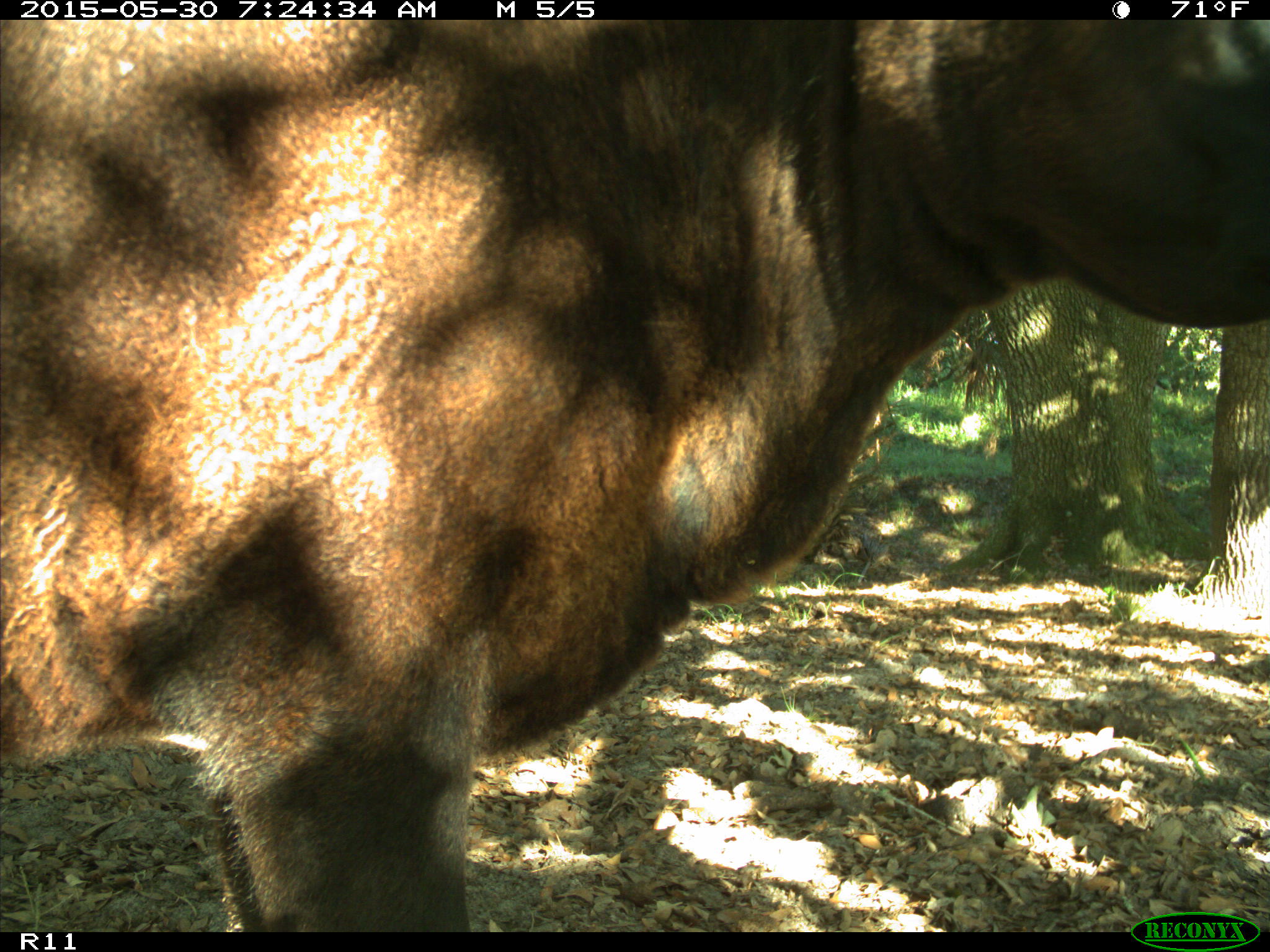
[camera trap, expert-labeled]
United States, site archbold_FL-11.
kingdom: Animalia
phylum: Chordata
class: Mammalia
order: Artiodactyla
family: Bovidae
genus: Bos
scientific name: Bos taurus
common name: domestic cow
Bos taurus (domestic cow).